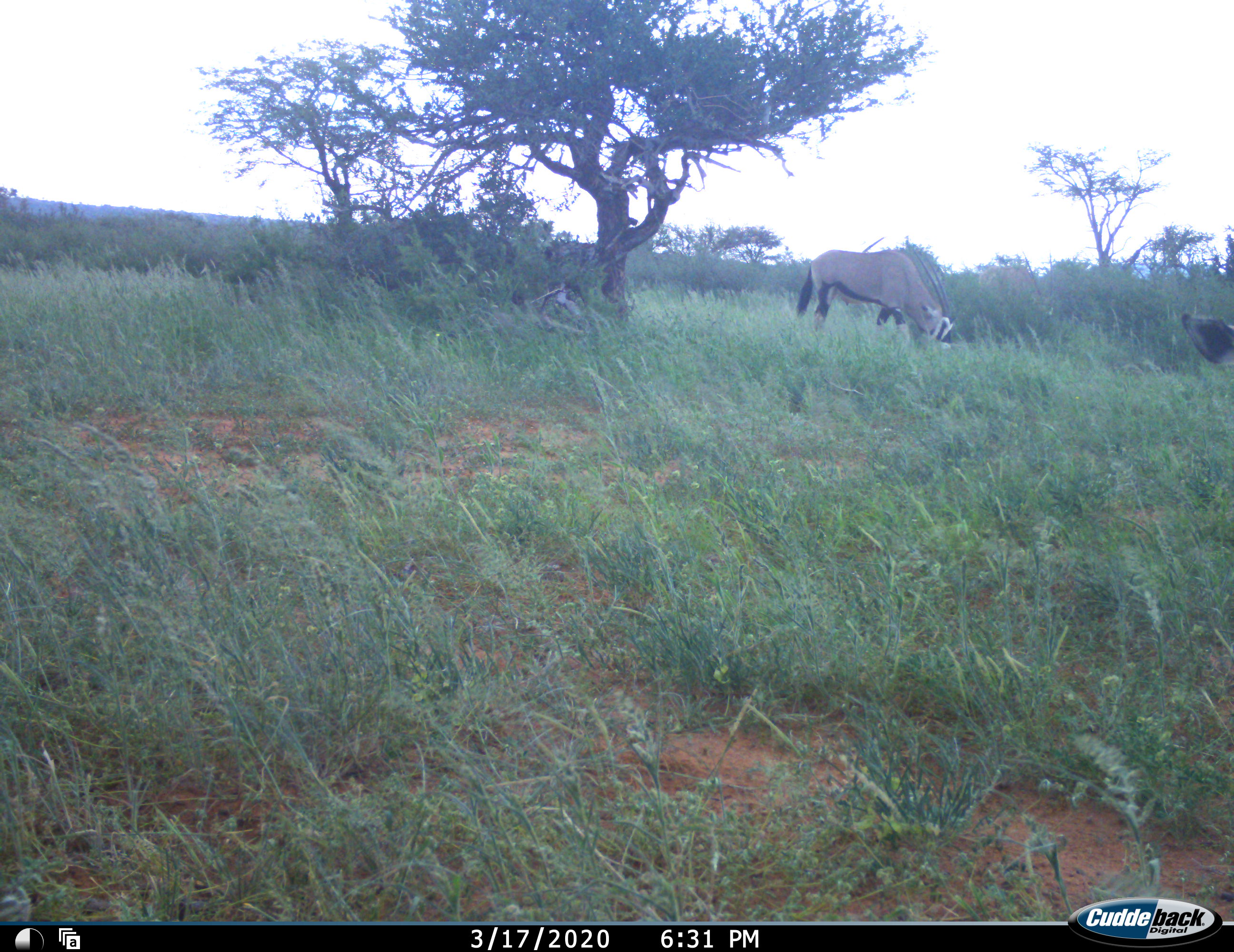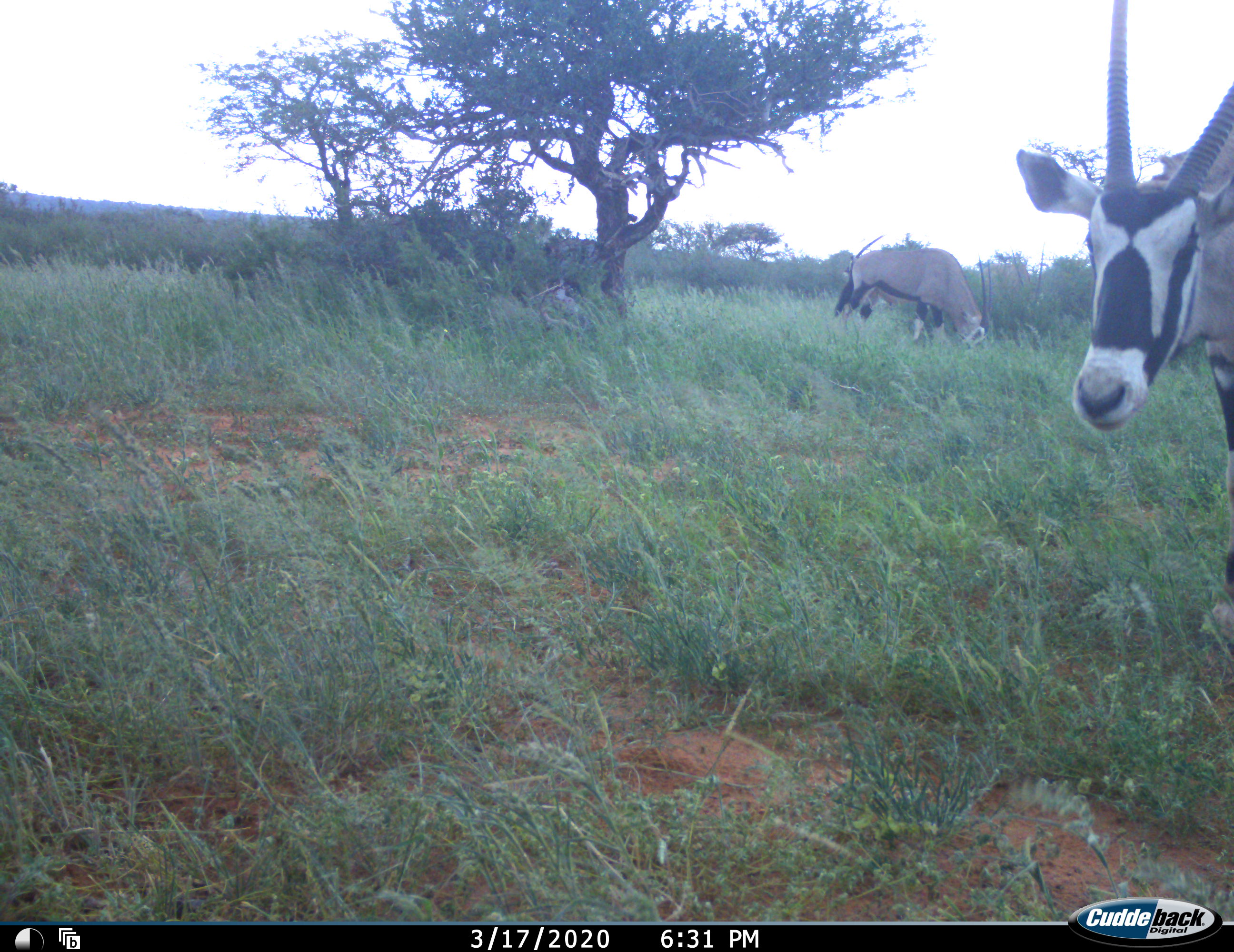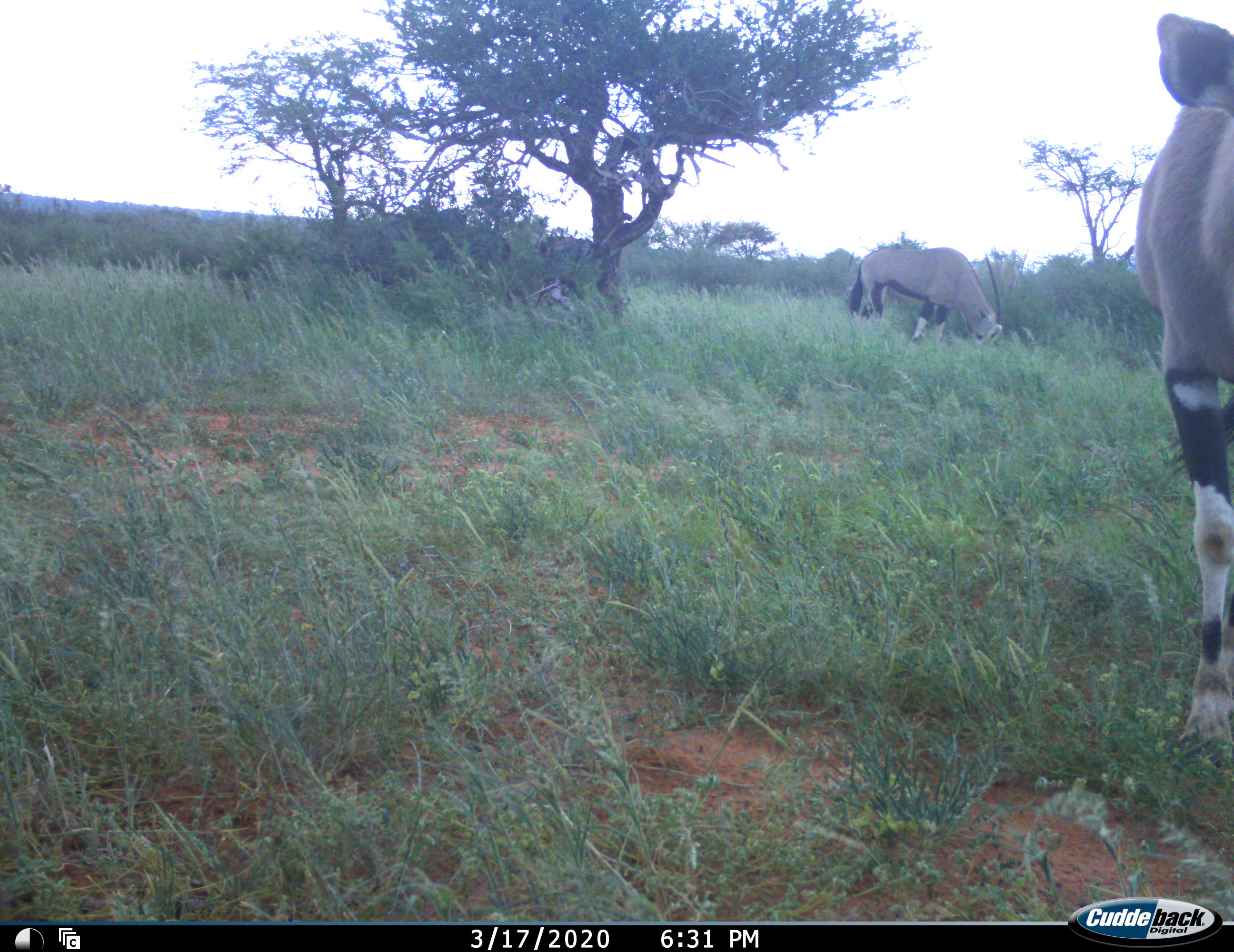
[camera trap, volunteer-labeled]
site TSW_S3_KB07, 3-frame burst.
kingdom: Animalia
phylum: Chordata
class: Mammalia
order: Artiodactyla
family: Bovidae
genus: Oryx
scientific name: Oryx gazella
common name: gemsbok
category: oryx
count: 2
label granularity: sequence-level